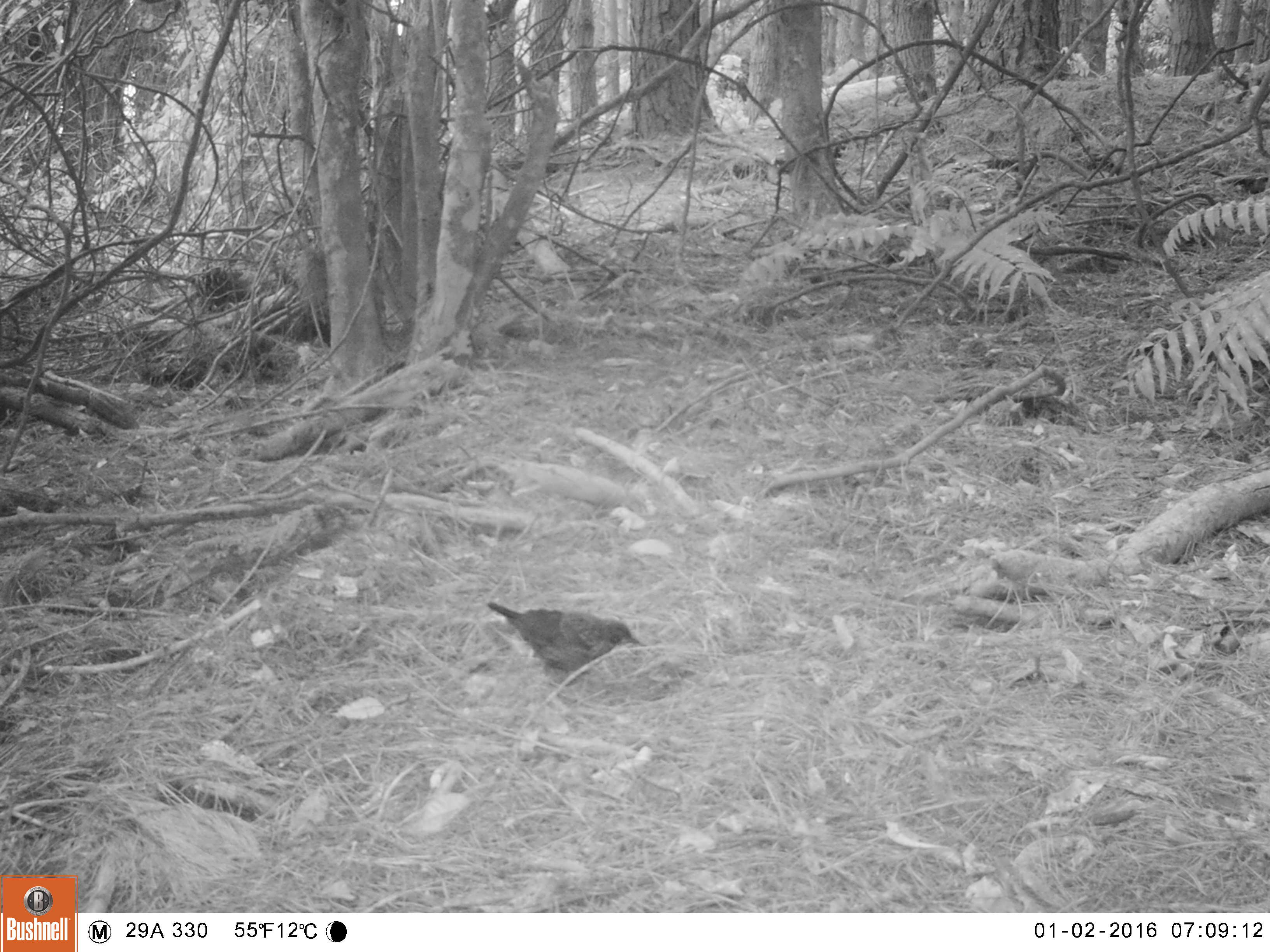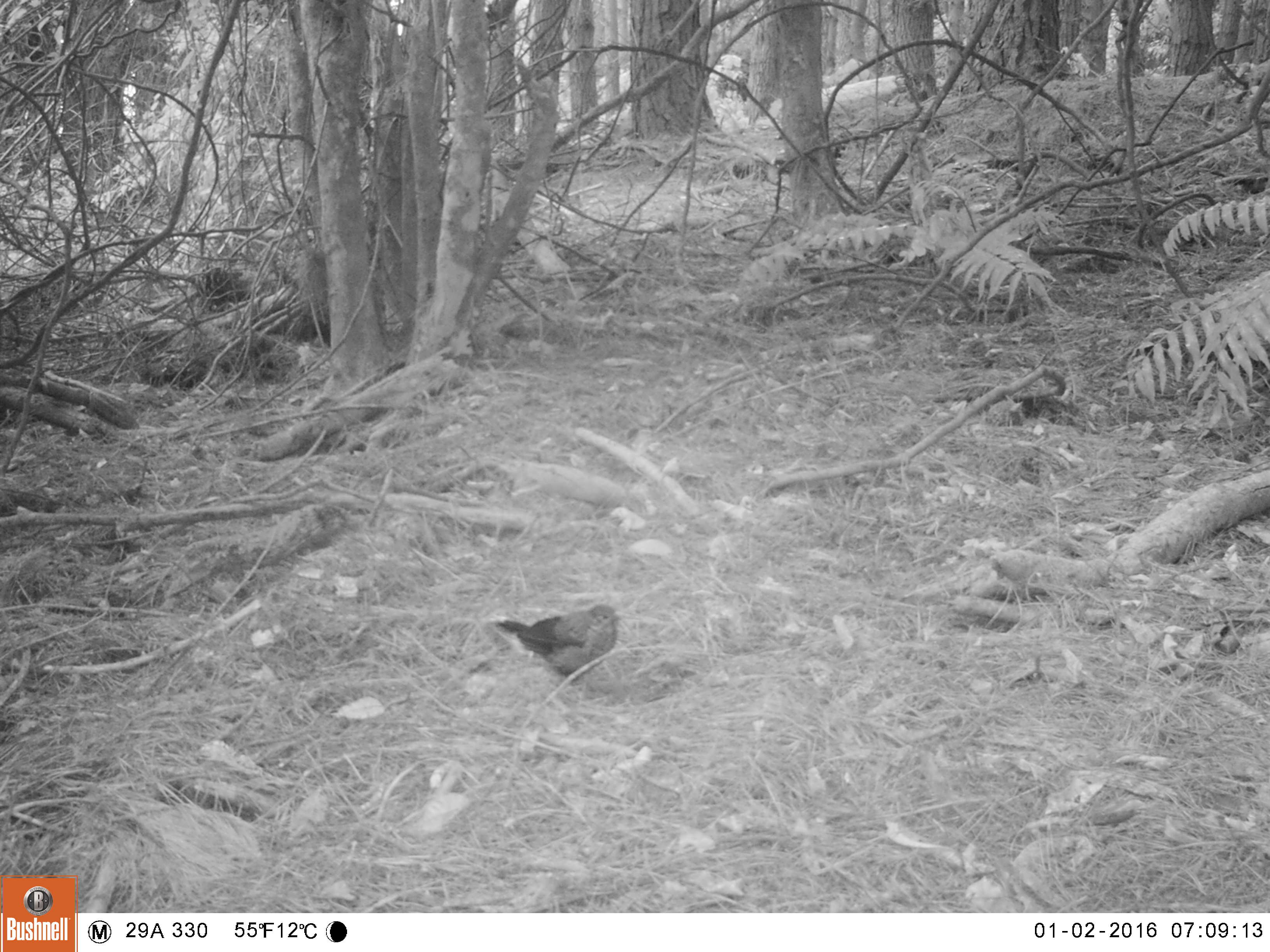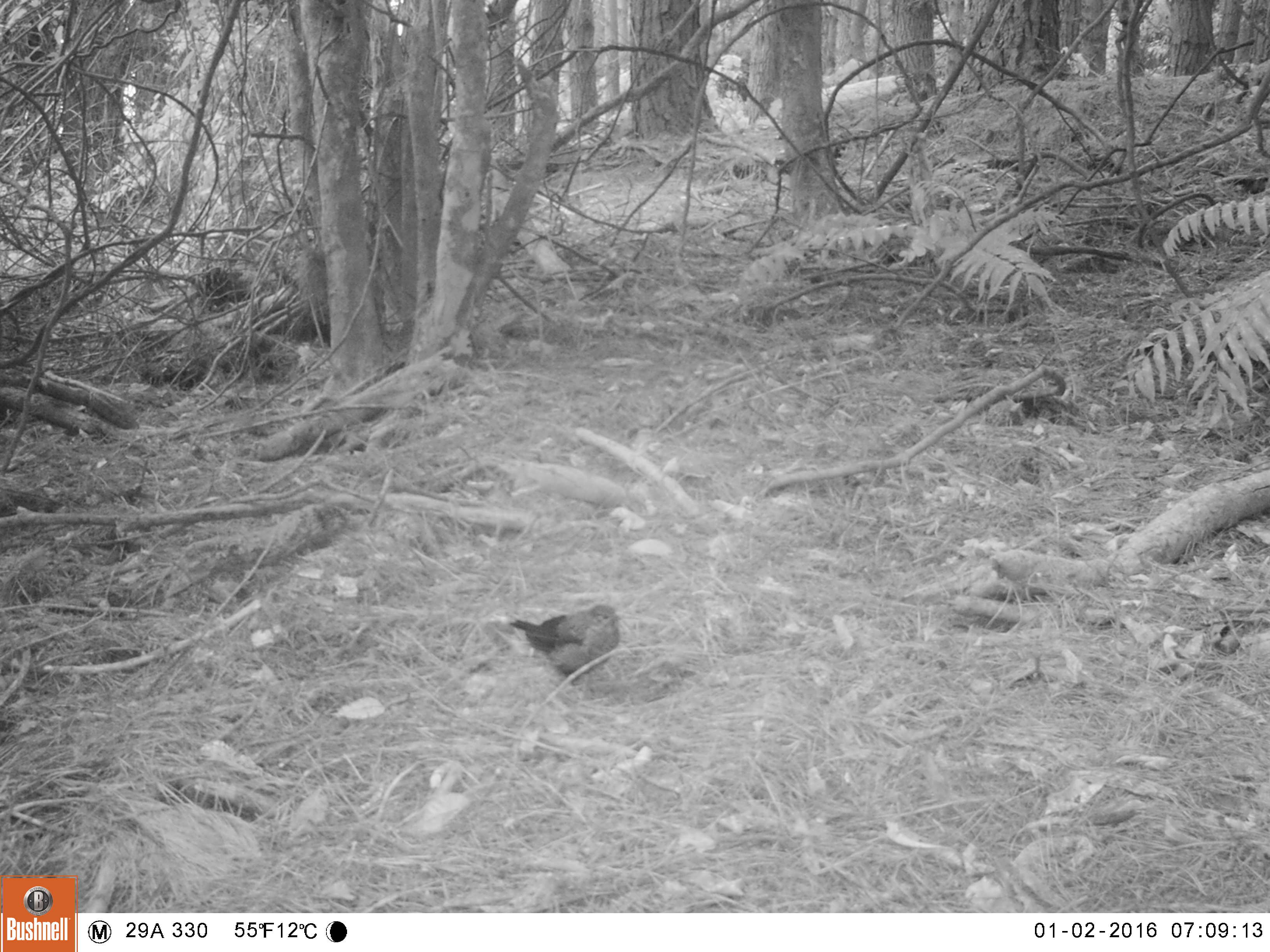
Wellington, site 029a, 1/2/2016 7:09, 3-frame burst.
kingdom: Animalia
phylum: Chordata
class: Aves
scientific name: Aves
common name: bird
Bird (Aves).